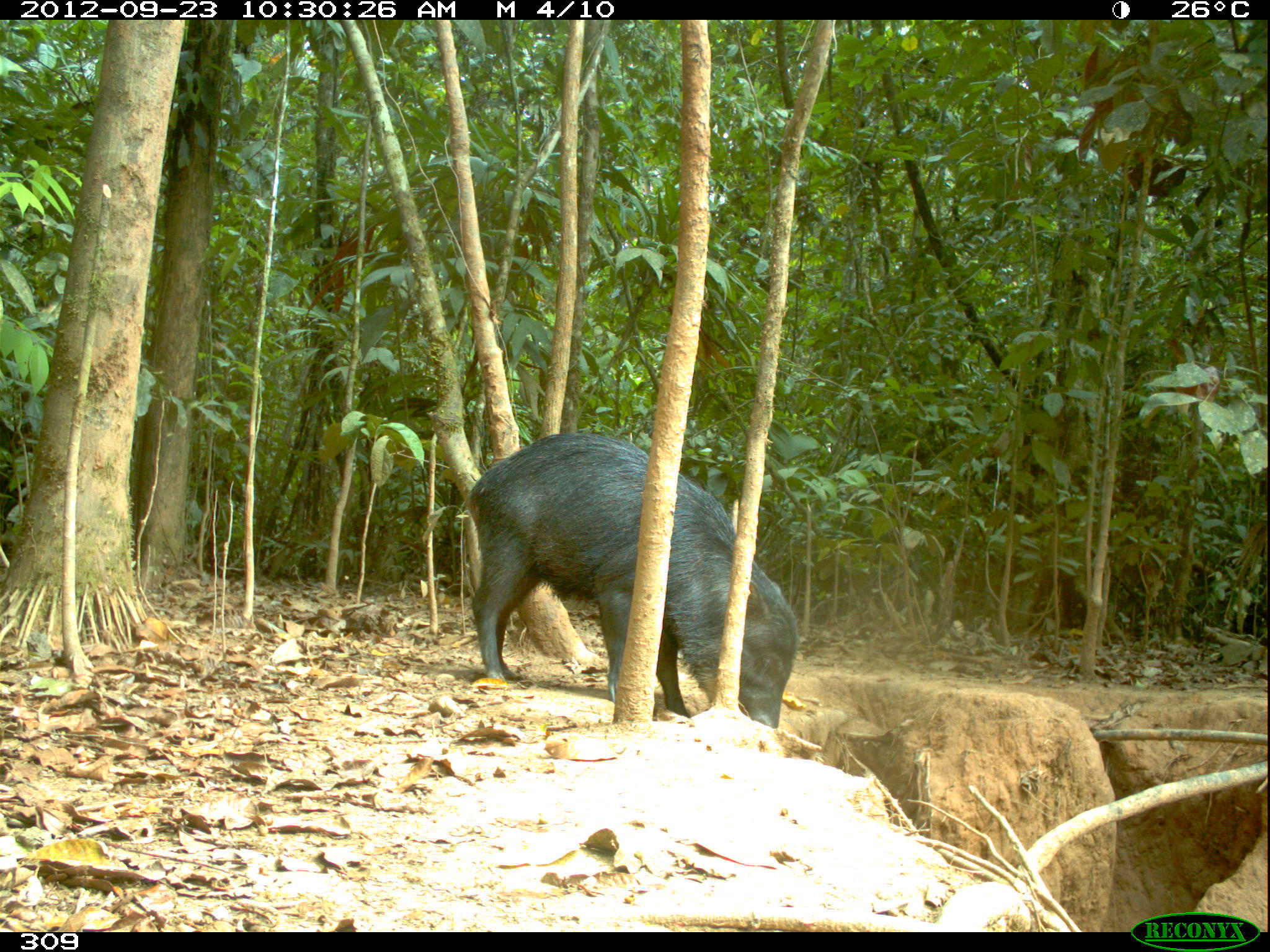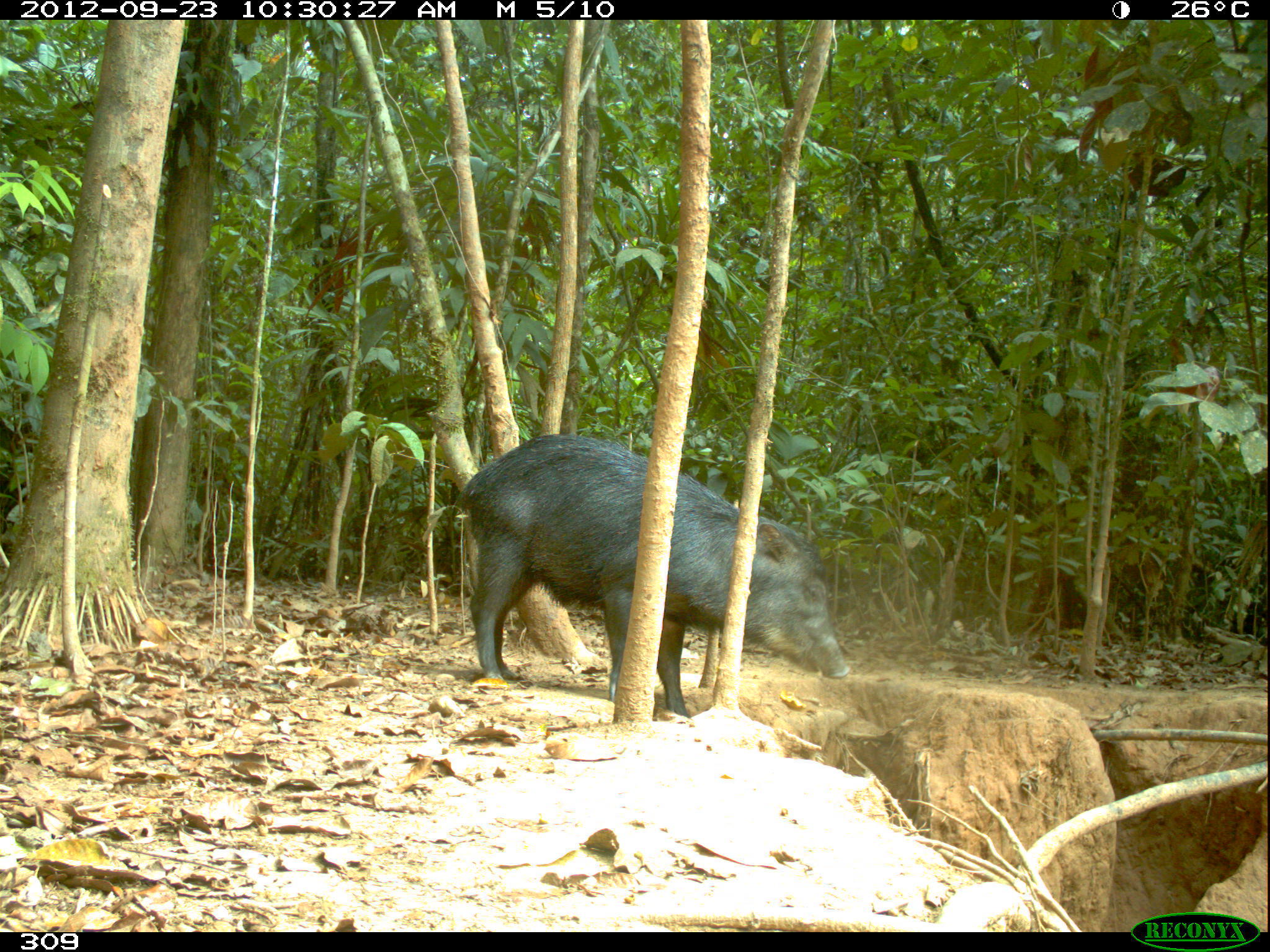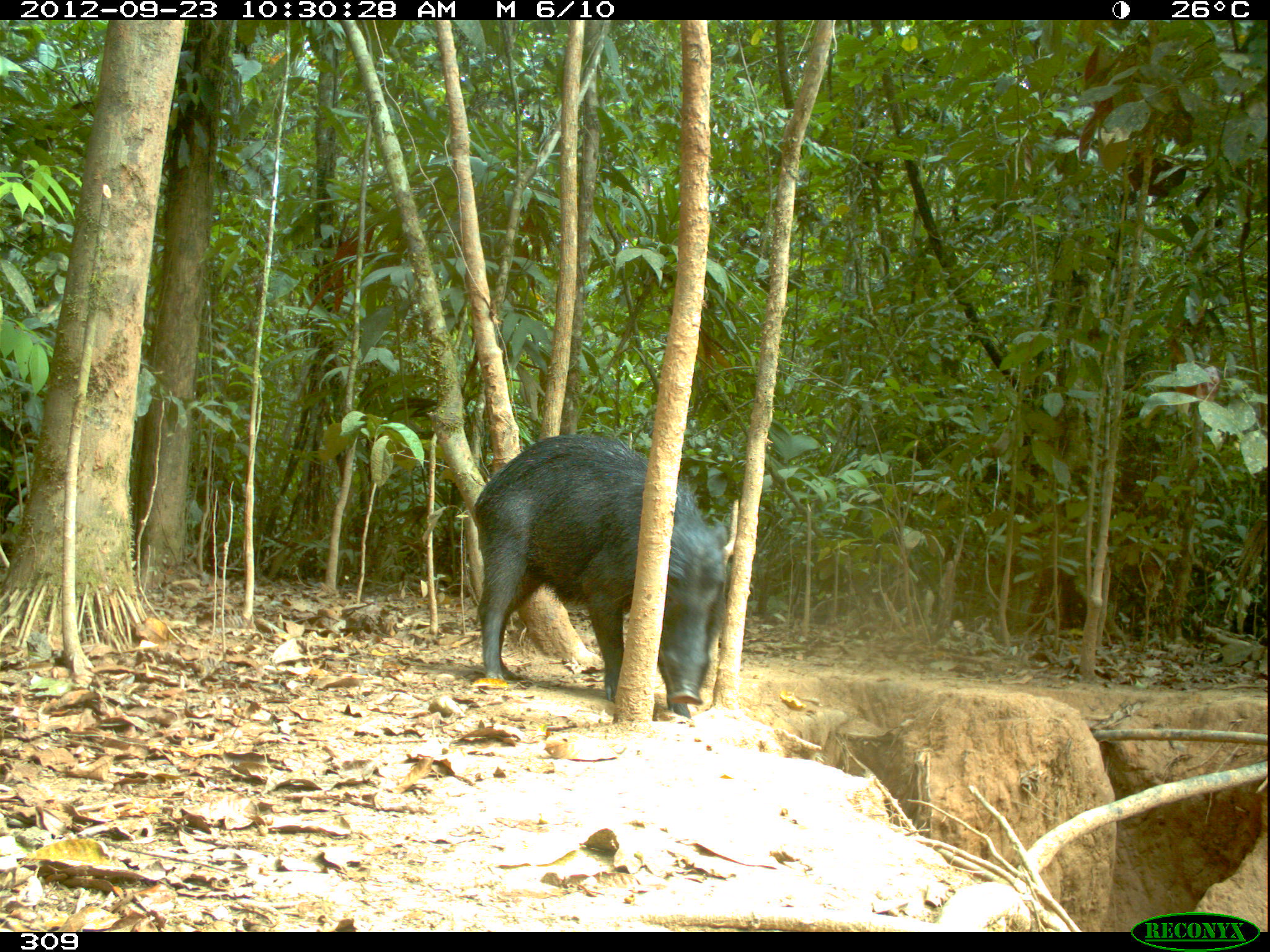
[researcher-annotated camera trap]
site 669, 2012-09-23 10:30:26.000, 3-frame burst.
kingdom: Animalia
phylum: Chordata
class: Mammalia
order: Artiodactyla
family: Tayassuidae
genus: Tayassu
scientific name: Tayassu pecari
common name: white-lipped peccary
Tayassu pecari (white-lipped peccary).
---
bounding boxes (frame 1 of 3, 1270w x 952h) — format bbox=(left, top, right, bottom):
tayassu pecari: bbox=(466, 431, 797, 725)